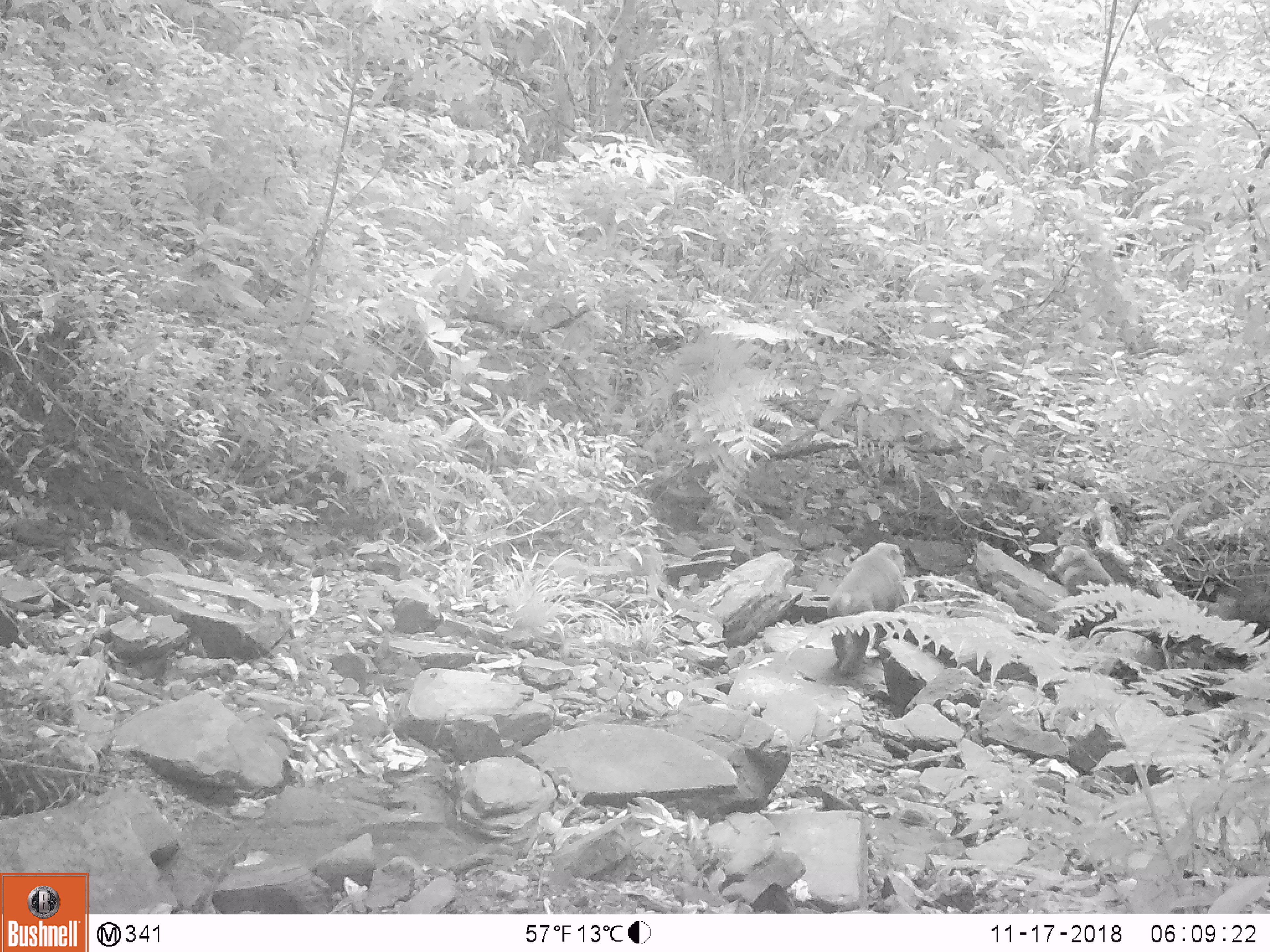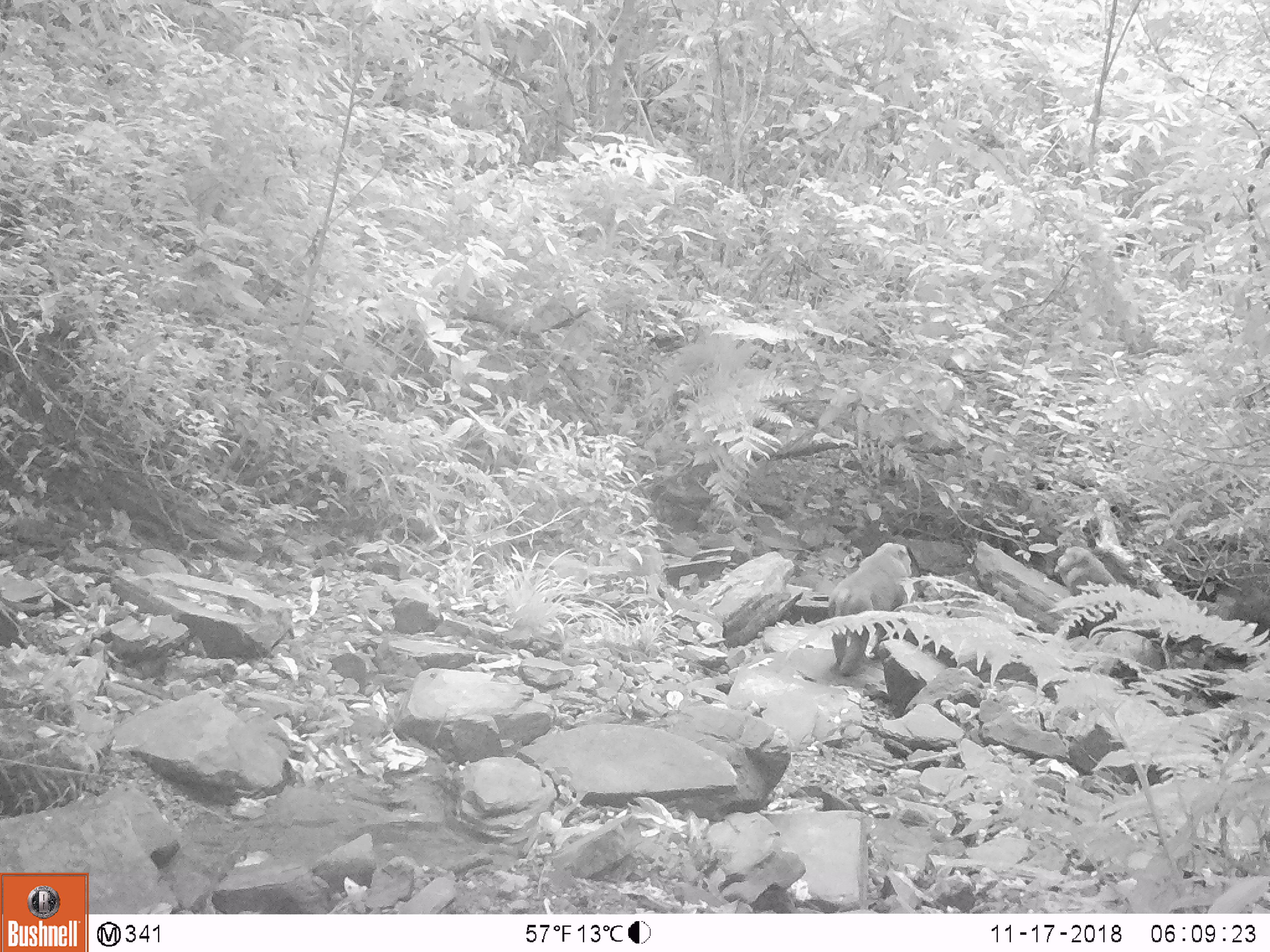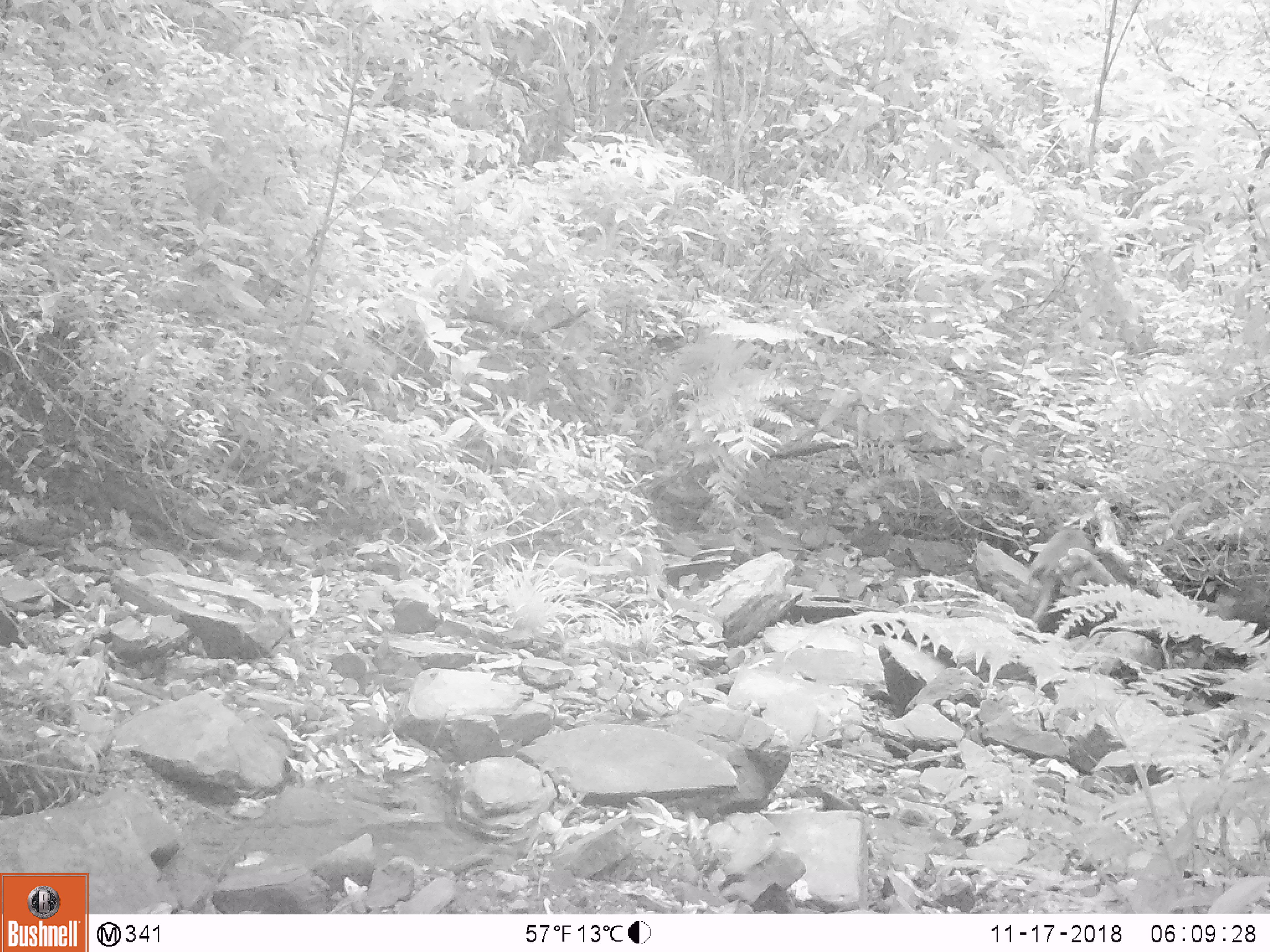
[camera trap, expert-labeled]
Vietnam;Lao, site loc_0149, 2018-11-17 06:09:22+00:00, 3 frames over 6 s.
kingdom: Animalia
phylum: Chordata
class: Mammalia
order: Primates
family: Cercopithecidae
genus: Macaca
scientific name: Macaca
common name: macaques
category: assam or rhesus macaque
Assam or rhesus macaque (macaques) (Macaca). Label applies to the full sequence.